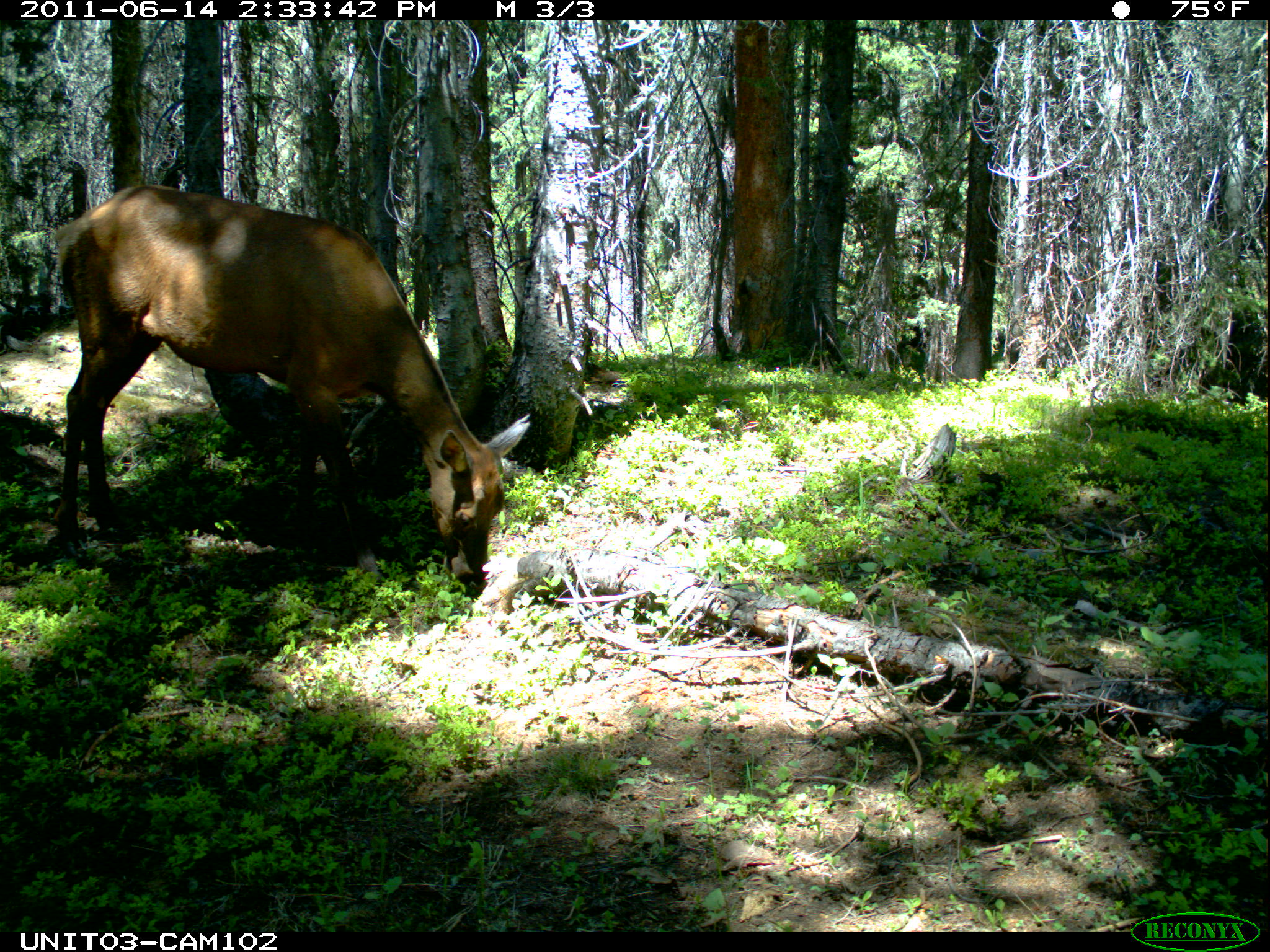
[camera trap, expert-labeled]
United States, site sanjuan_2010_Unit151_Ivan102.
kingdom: Animalia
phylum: Chordata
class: Mammalia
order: Artiodactyla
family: Cervidae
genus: Cervus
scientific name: Cervus elaphus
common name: red deer